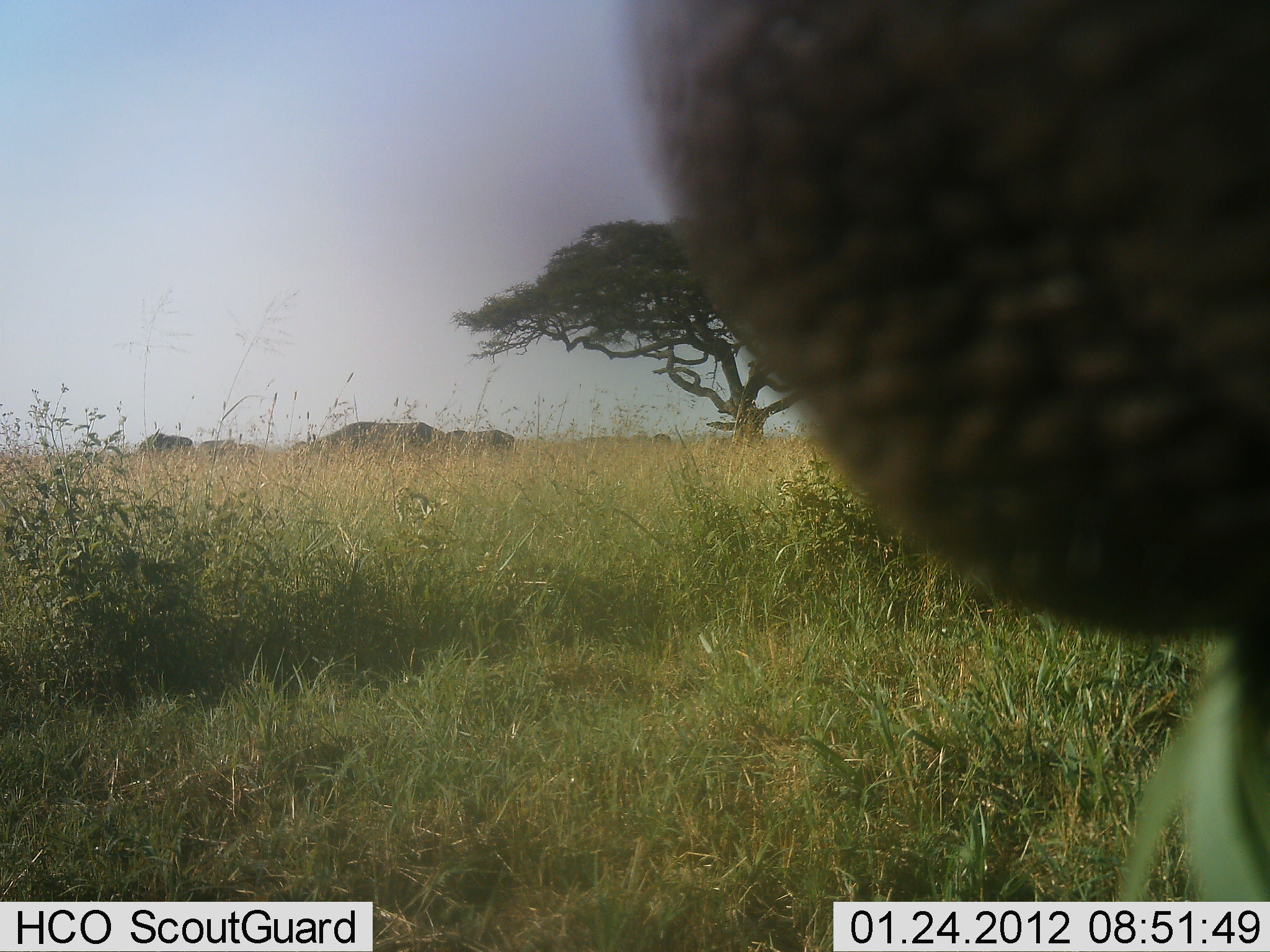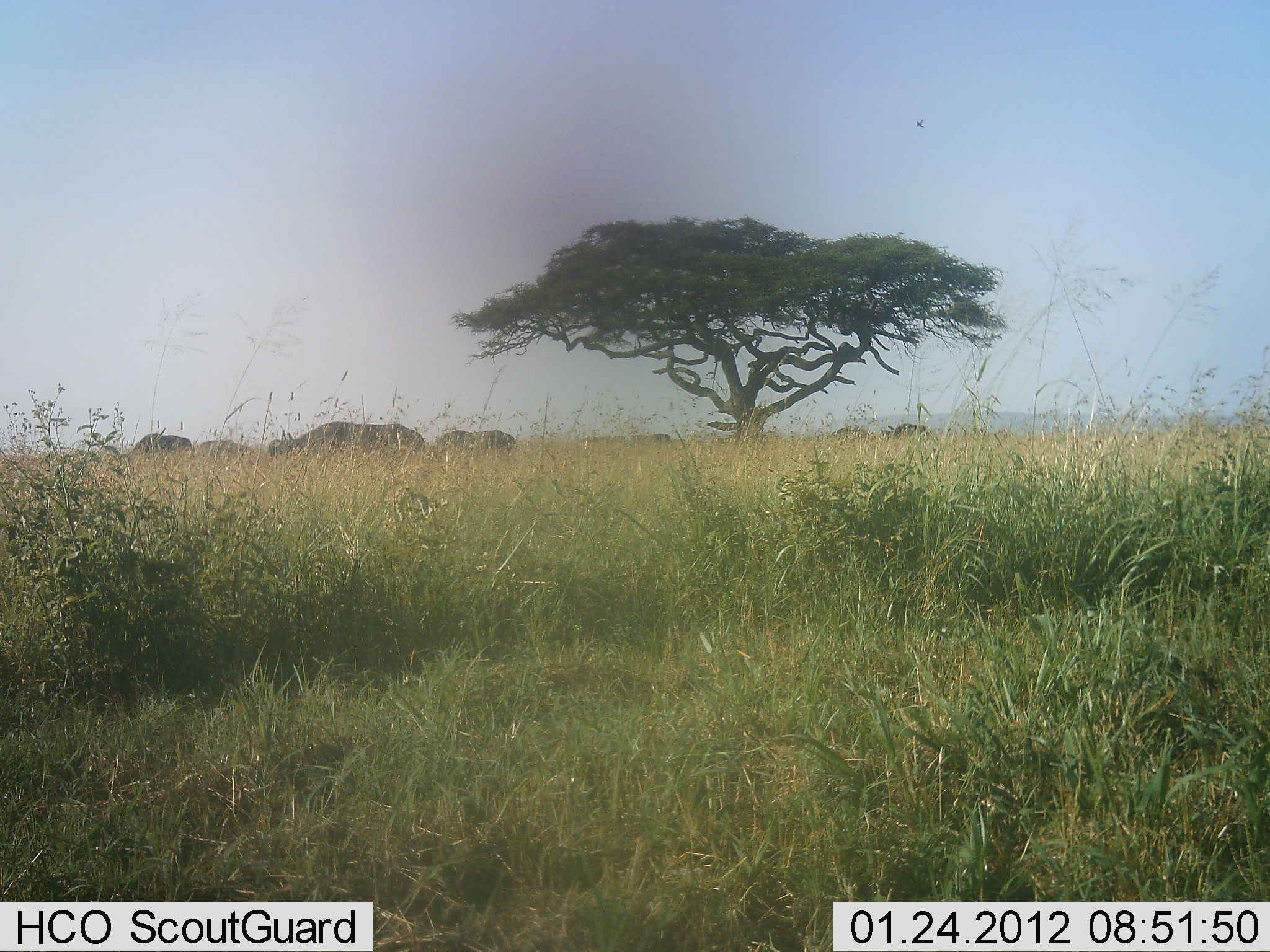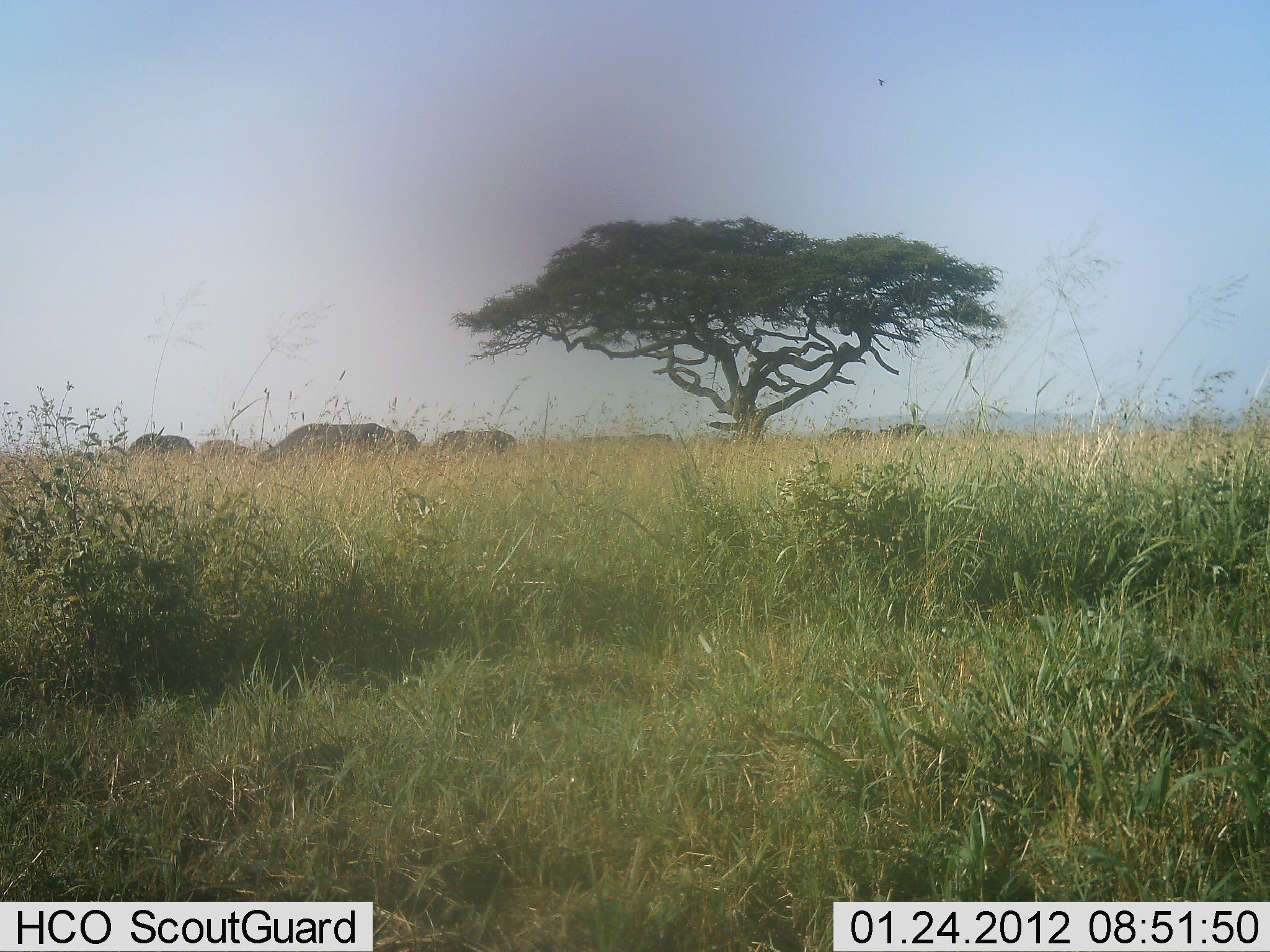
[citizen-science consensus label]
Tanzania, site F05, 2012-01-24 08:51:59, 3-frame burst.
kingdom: Animalia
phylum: Chordata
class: Mammalia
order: Artiodactyla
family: Bovidae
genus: Syncerus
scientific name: Syncerus caffer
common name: cape buffalo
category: buffalo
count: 7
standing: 47%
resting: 0%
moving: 29%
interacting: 0%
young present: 0%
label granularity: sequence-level